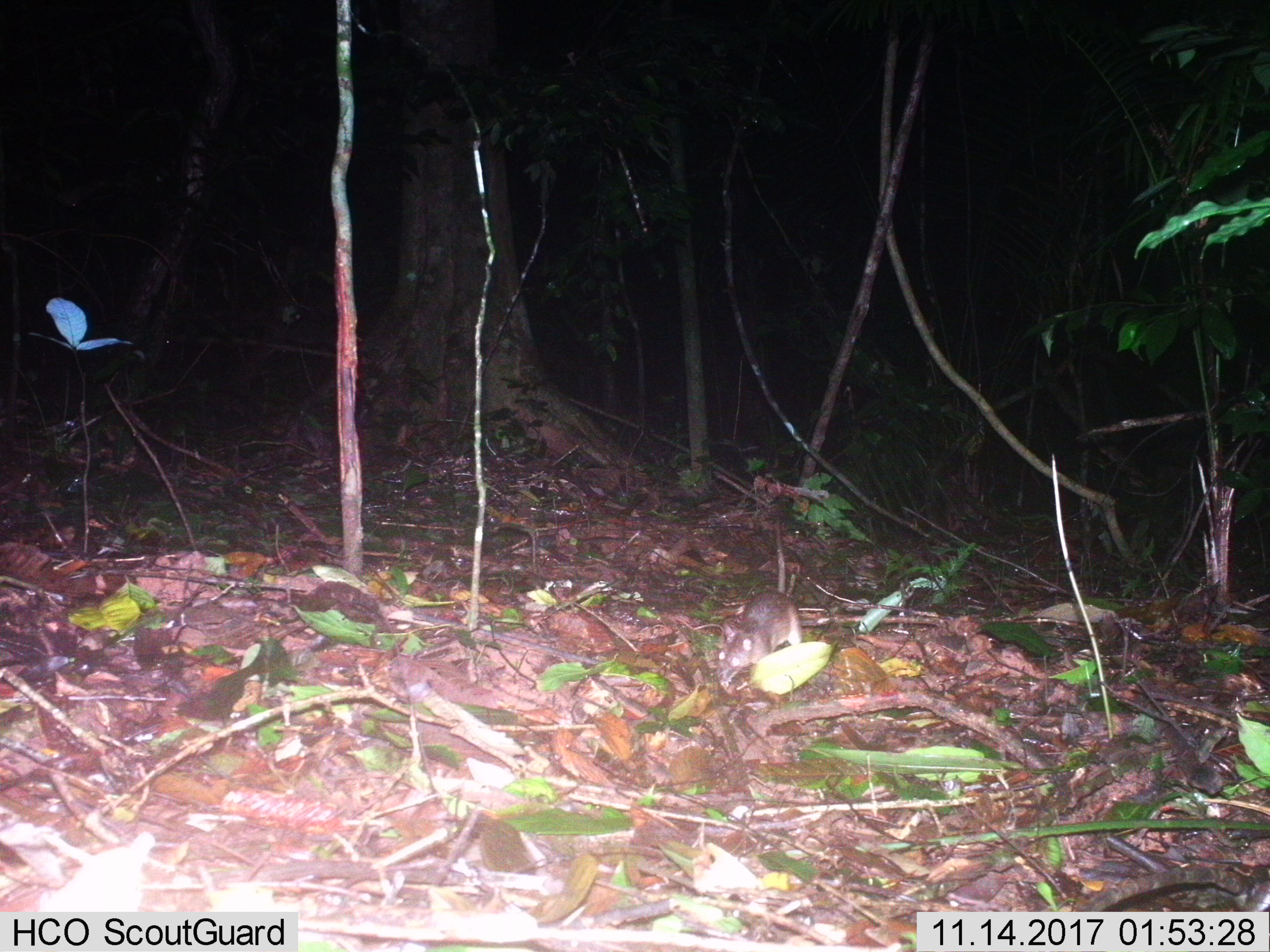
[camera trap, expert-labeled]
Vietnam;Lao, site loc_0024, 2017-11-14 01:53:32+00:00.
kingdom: Animalia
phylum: Chordata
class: Mammalia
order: Rodentia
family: Muridae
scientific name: Muridae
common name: old-world mice and rats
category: unidentified murid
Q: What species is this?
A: Unidentified murid (old-world mice and rats) (Muridae).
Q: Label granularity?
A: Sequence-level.